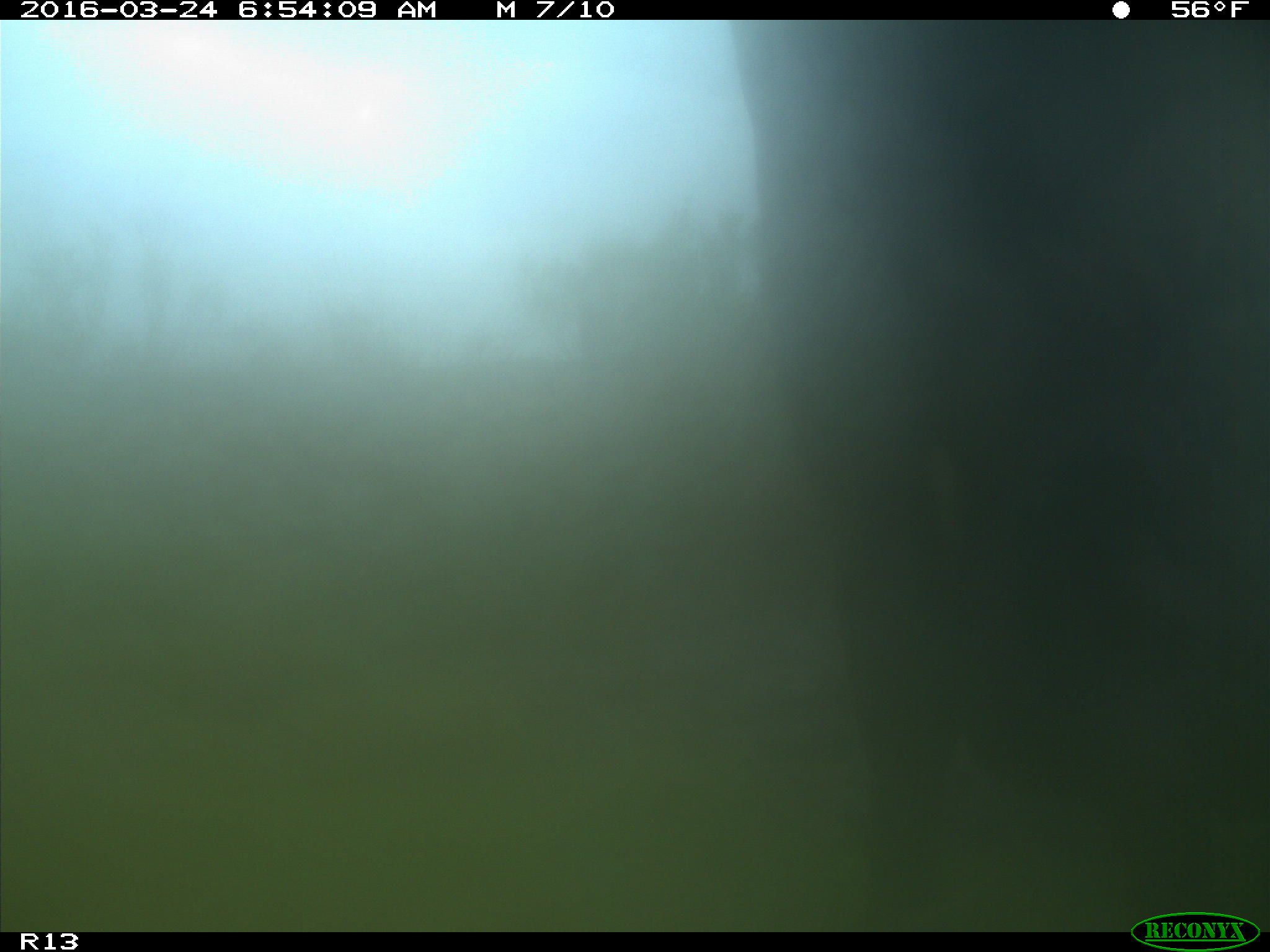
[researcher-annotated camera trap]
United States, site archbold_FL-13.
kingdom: Animalia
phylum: Chordata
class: Mammalia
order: Artiodactyla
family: Bovidae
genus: Bos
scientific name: Bos taurus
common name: domestic cow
Bos taurus (domestic cow).